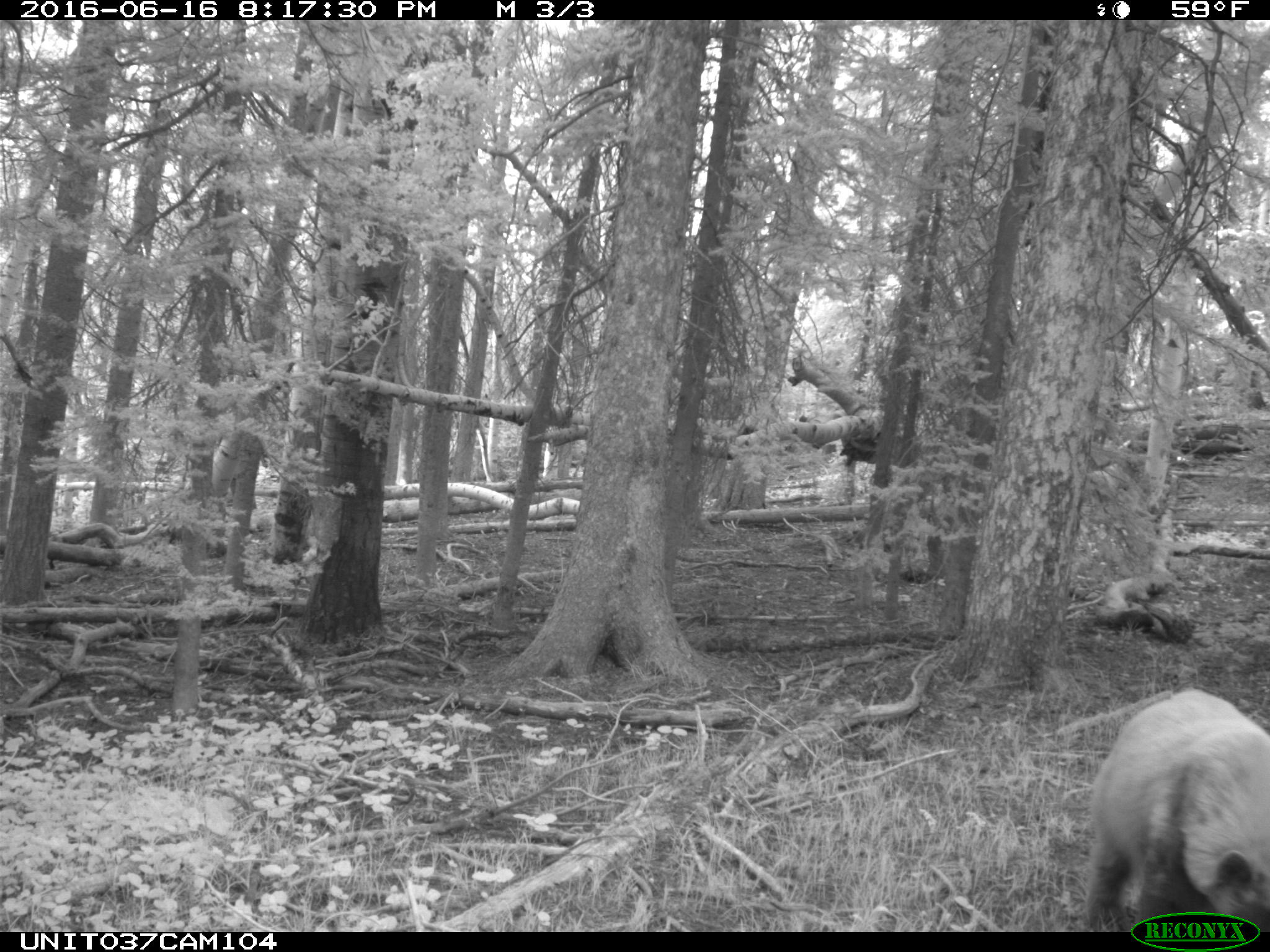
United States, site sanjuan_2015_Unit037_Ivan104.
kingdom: Animalia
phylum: Chordata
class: Mammalia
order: Carnivora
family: Ursidae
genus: Ursus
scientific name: Ursus americanus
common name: american black bear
Ursus americanus (american black bear).